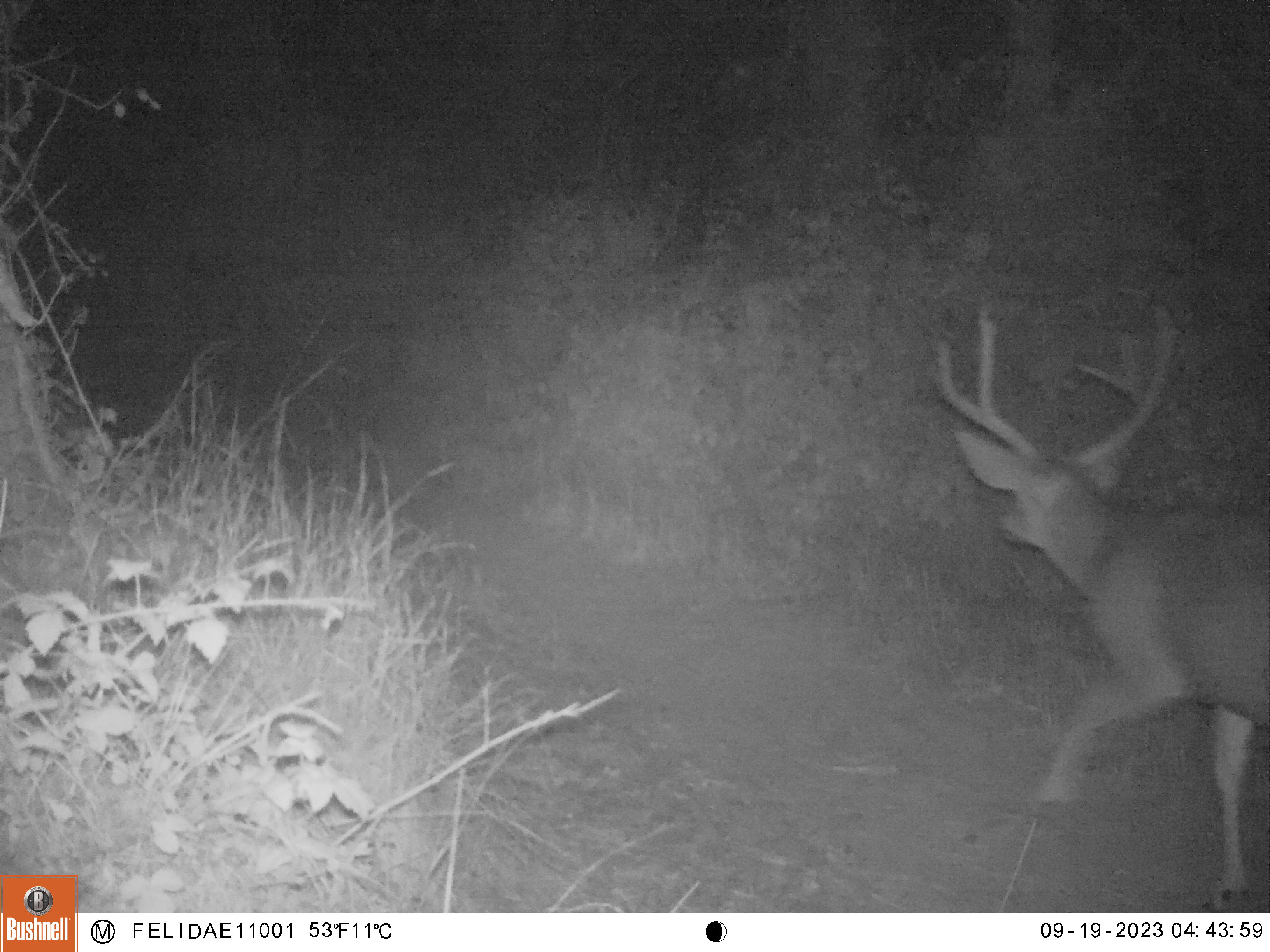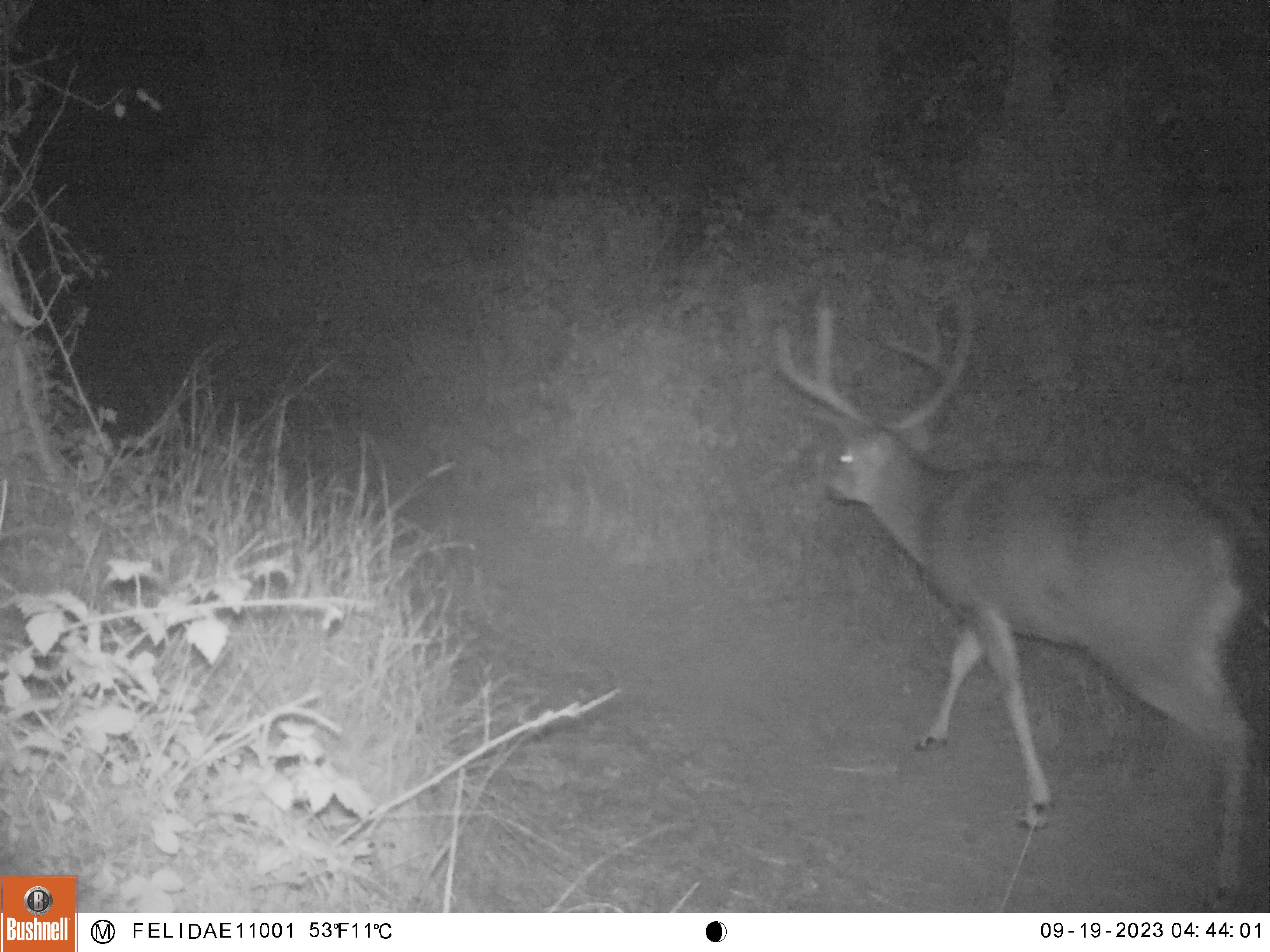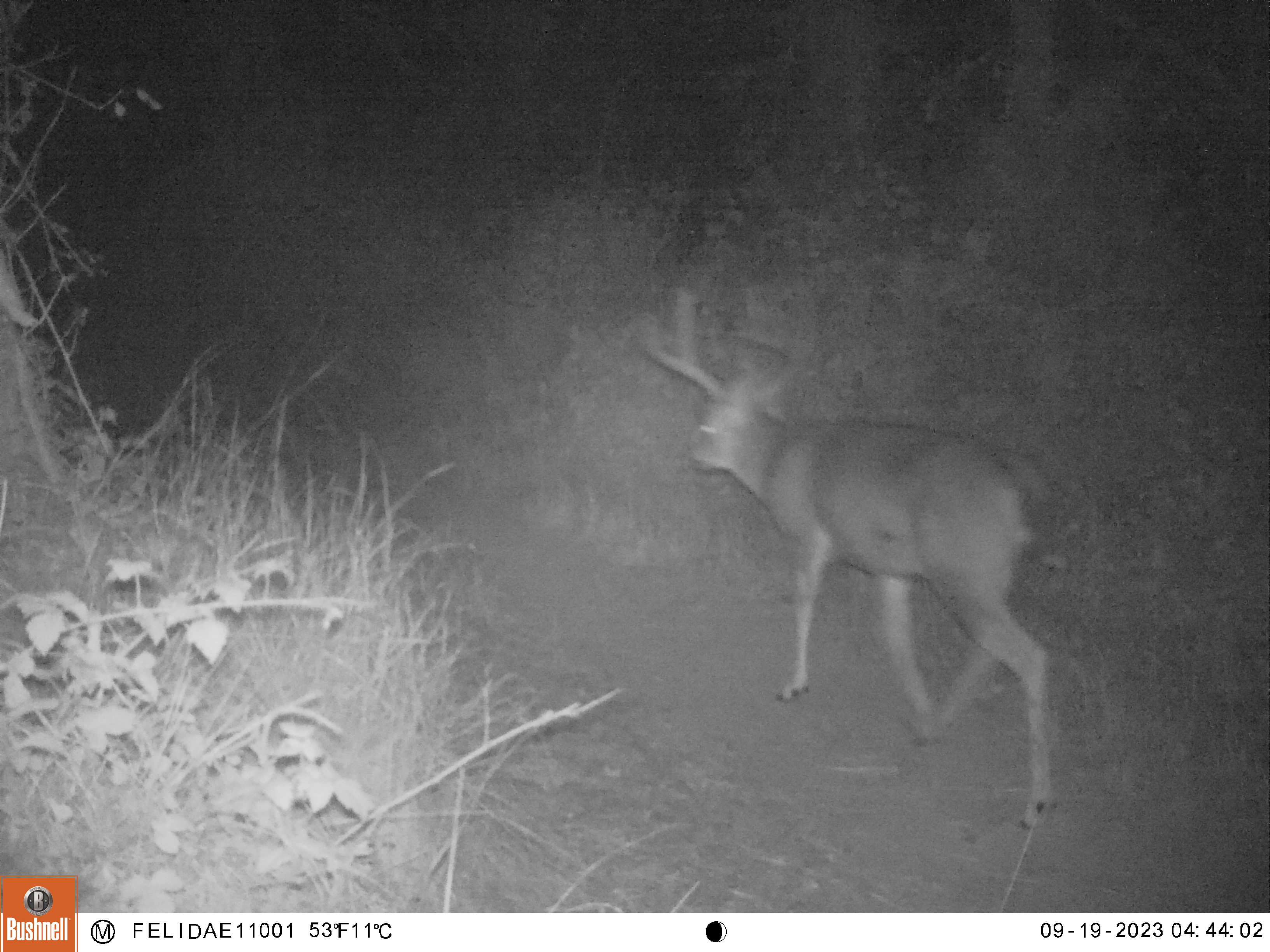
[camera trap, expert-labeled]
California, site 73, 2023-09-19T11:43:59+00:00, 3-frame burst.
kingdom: Animalia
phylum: Chordata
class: Mammalia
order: Artiodactyla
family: Cervidae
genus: Odocoileus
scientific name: Odocoileus hemionus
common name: mule deer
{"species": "mule deer (Odocoileus hemionus)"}